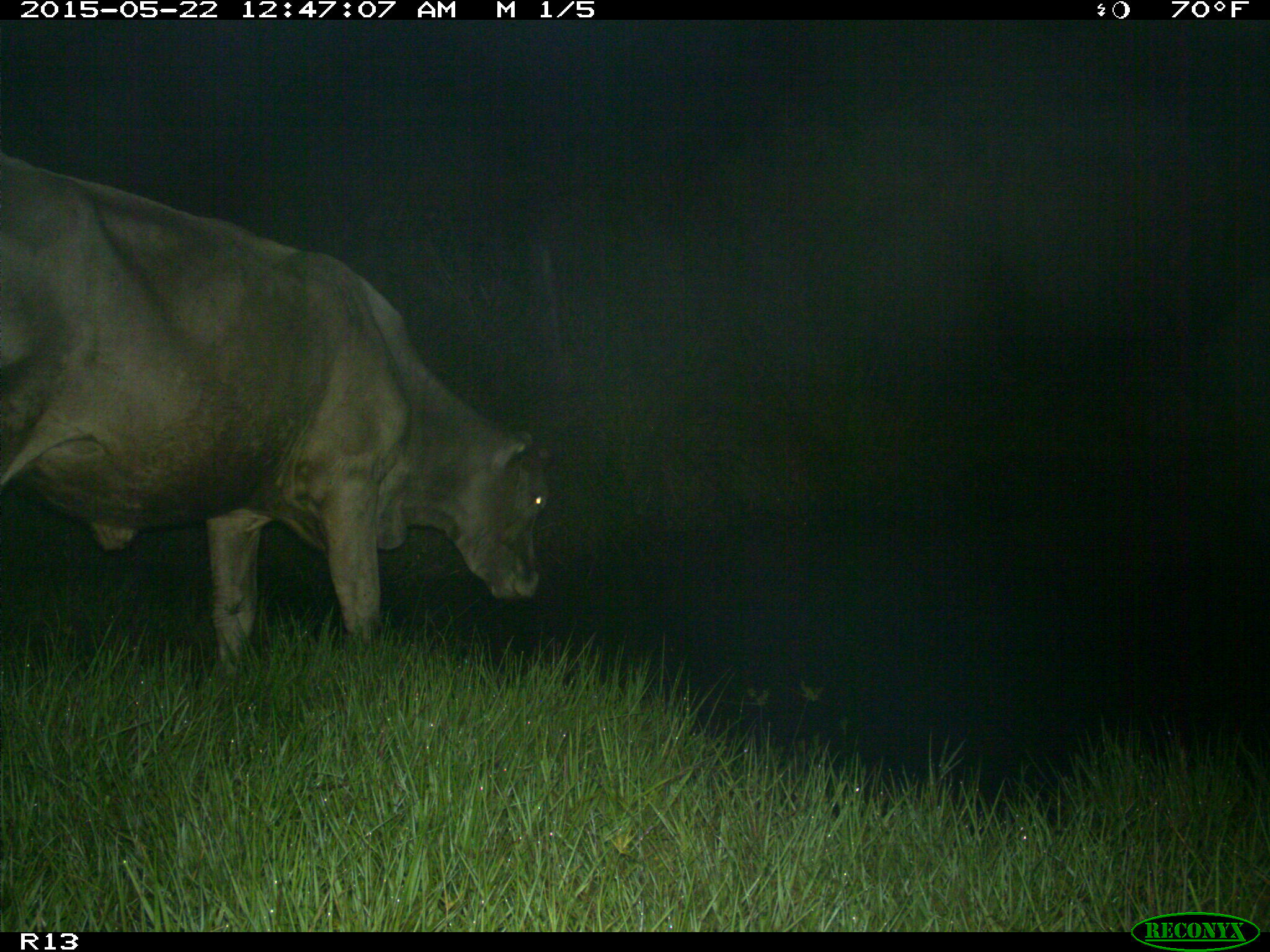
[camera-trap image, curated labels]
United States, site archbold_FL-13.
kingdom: Animalia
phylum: Chordata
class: Mammalia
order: Artiodactyla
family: Bovidae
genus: Bos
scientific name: Bos taurus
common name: domestic cow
Bos taurus (domestic cow).